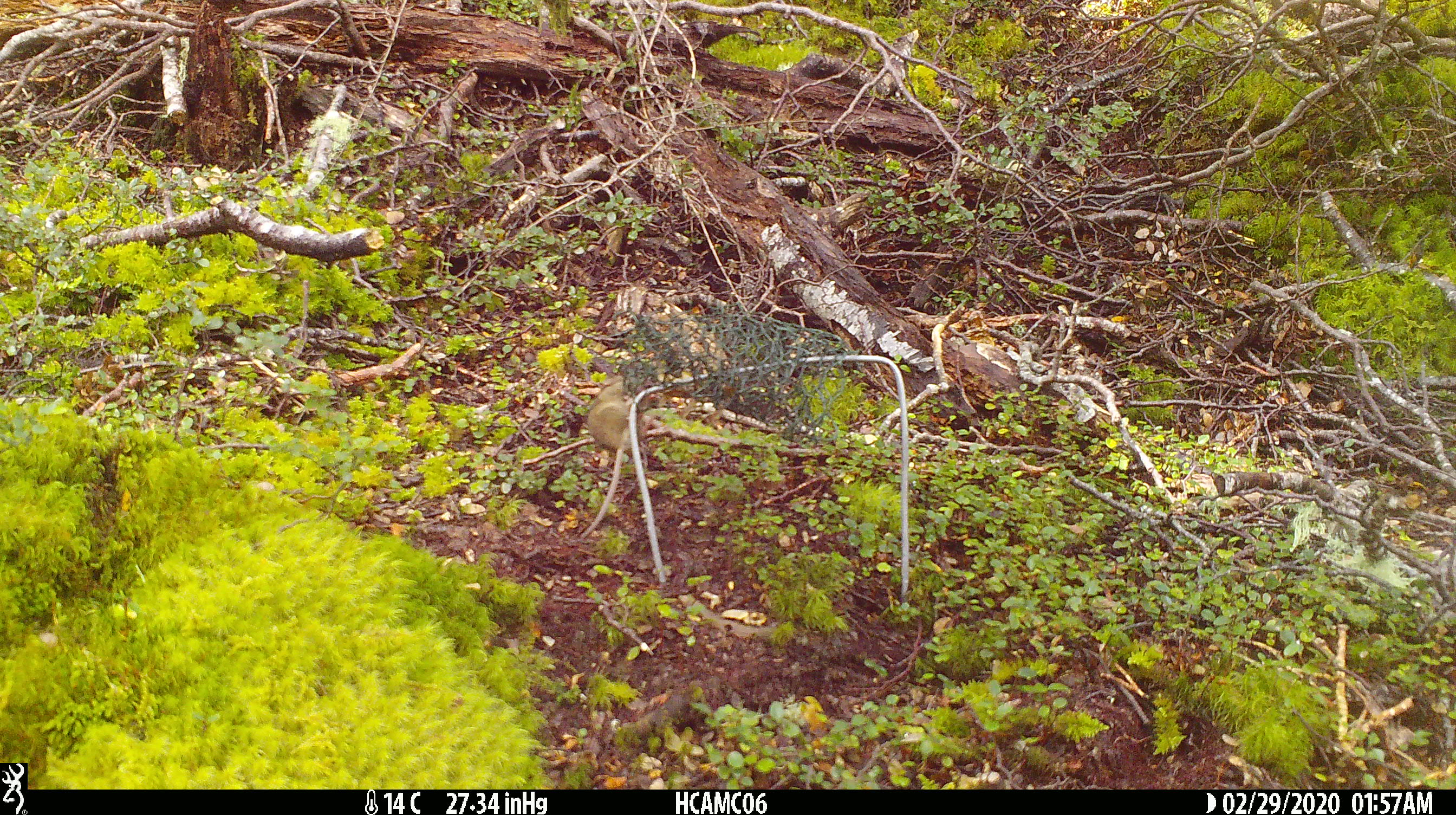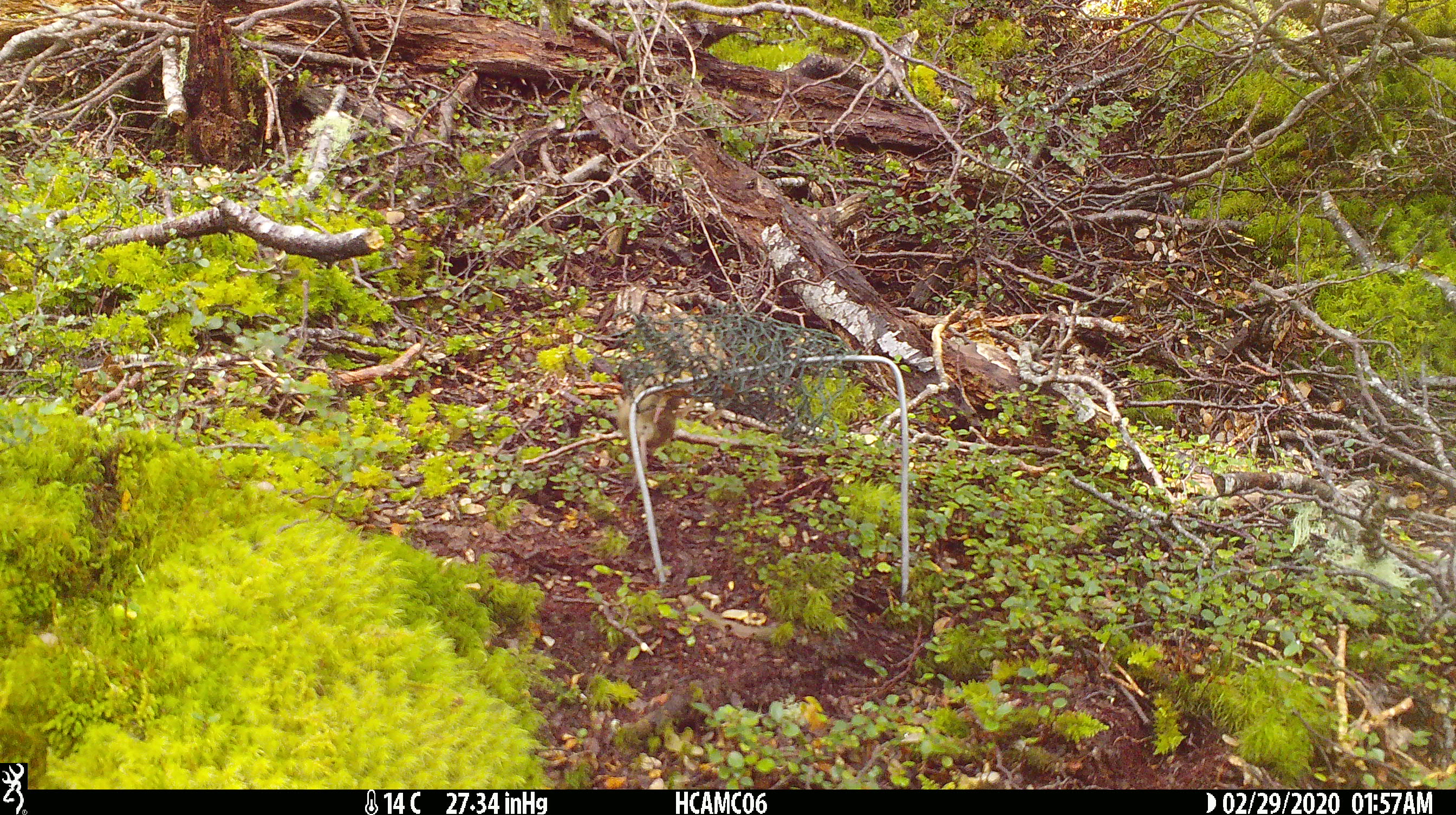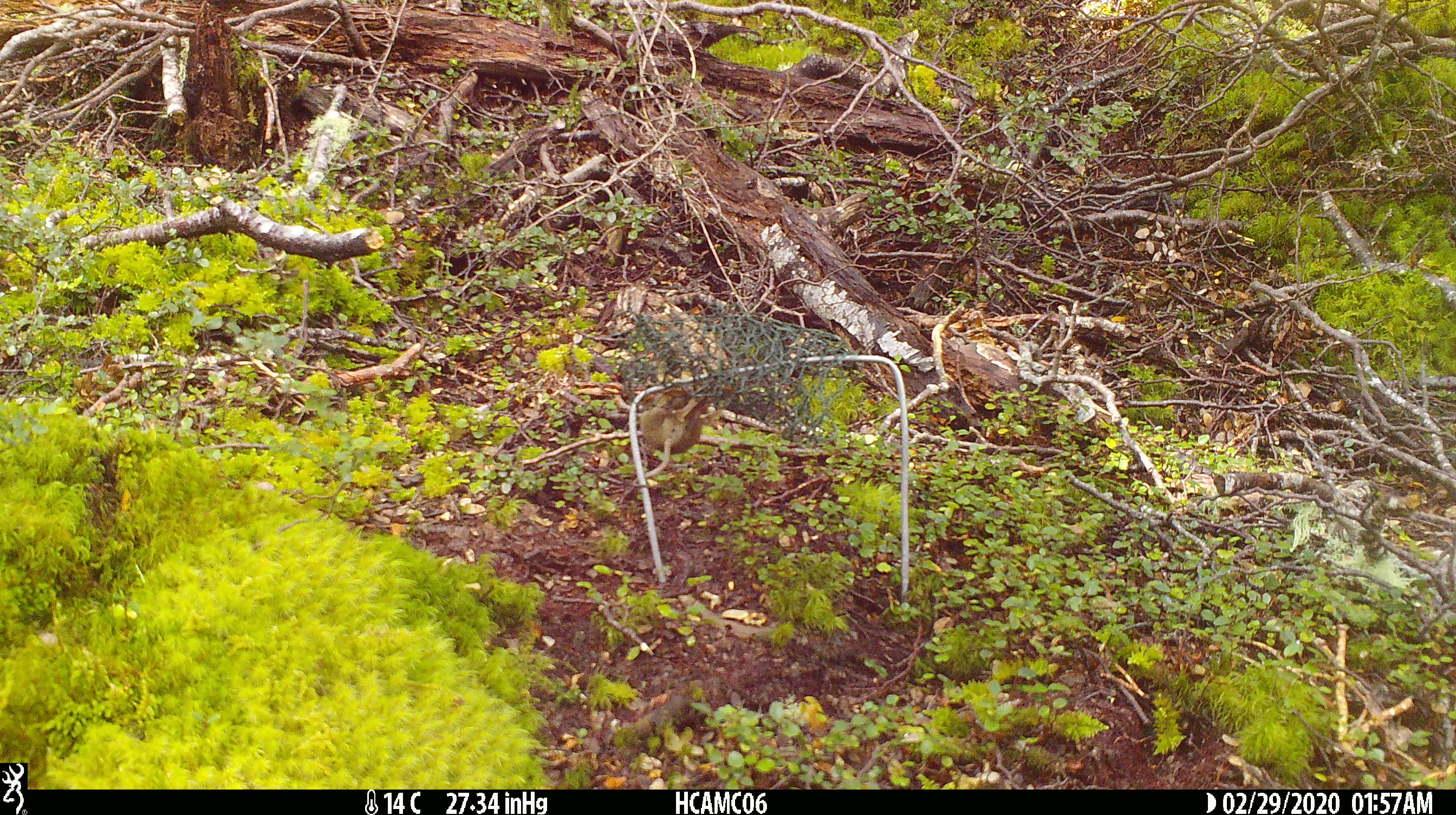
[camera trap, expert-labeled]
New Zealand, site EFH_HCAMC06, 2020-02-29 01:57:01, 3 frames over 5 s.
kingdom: Animalia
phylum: Chordata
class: Mammalia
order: Rodentia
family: Muridae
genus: Mus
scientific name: Mus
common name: mouse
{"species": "mouse (Mus)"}